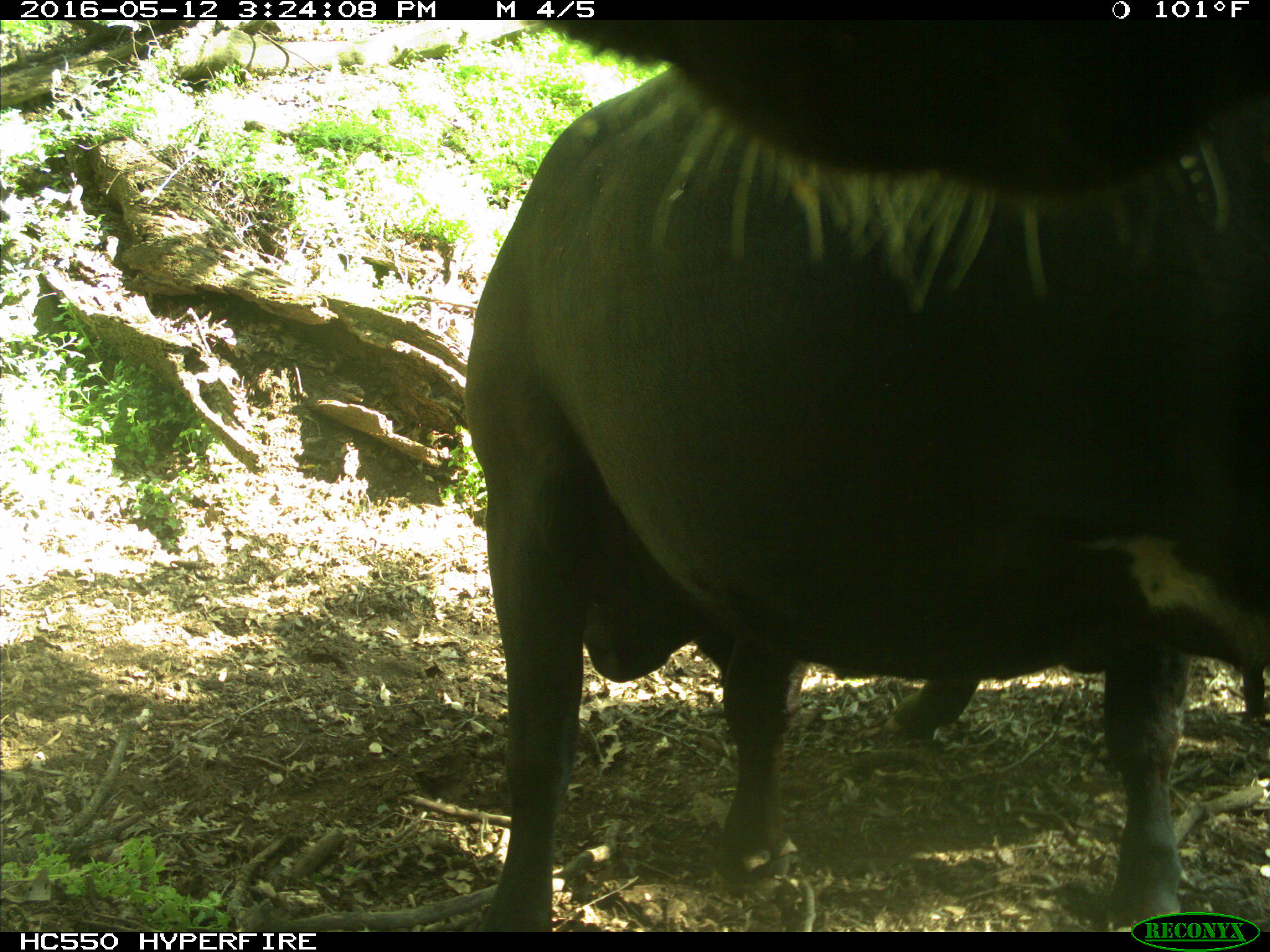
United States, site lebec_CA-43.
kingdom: Animalia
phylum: Chordata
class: Mammalia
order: Artiodactyla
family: Bovidae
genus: Bos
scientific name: Bos taurus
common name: domestic cow